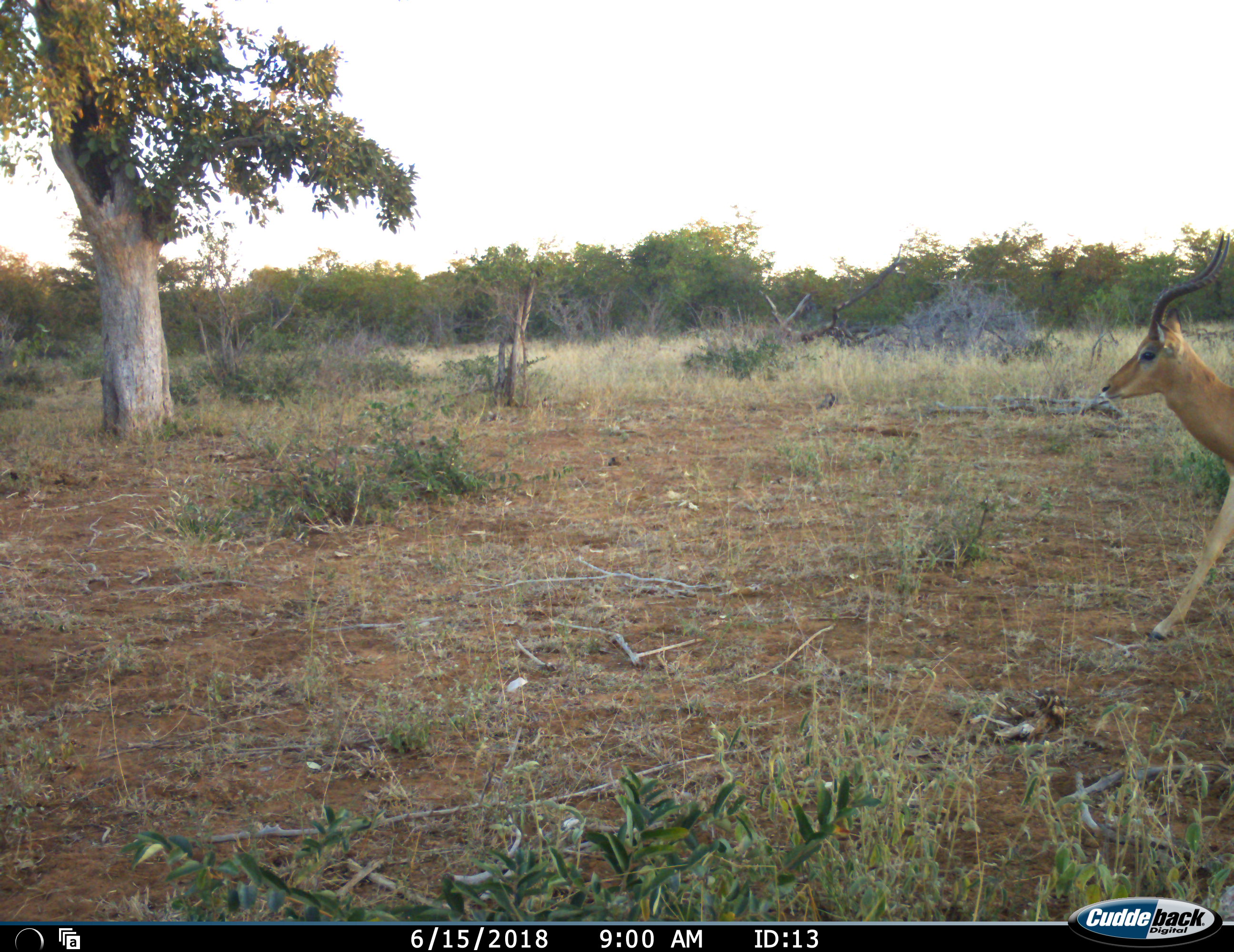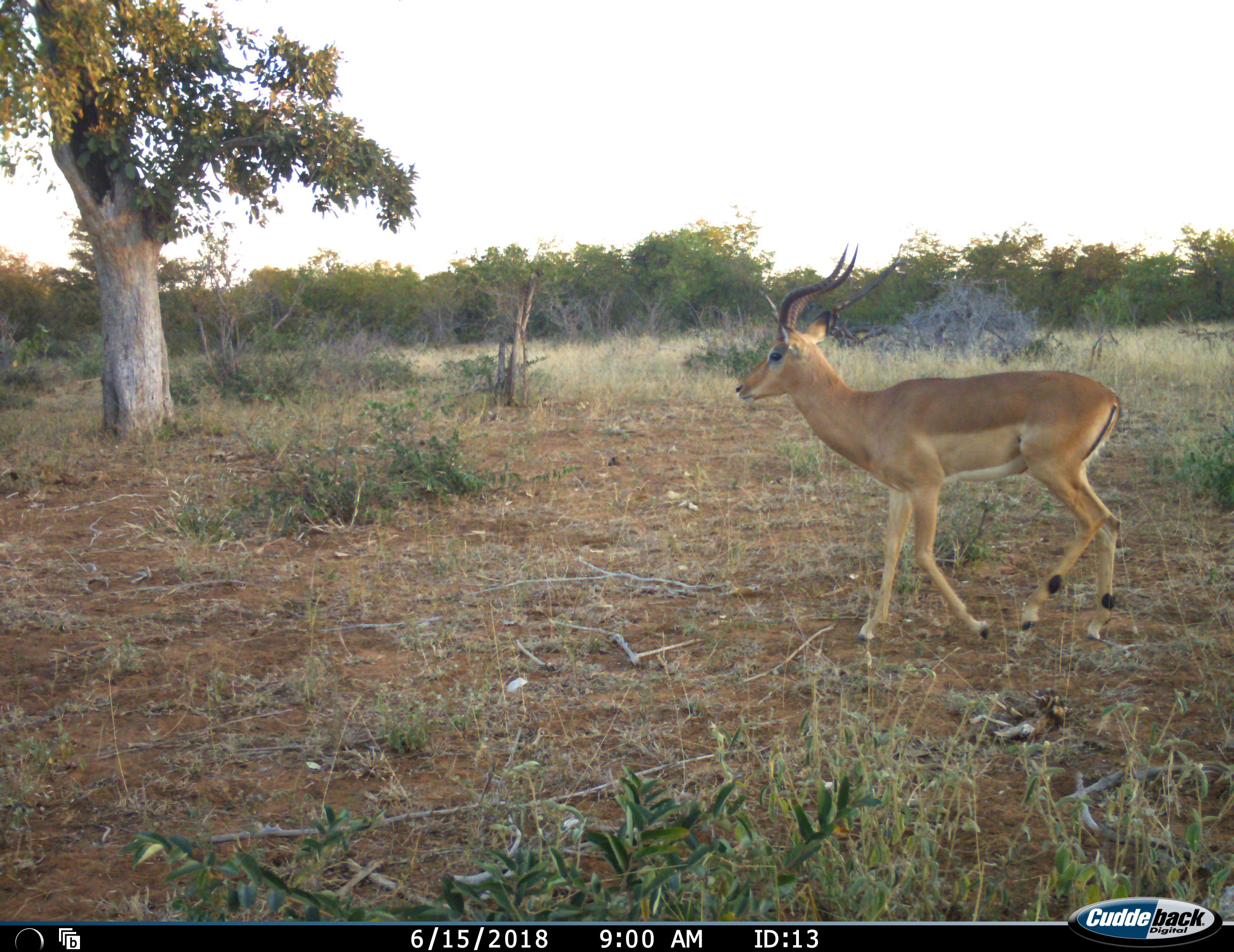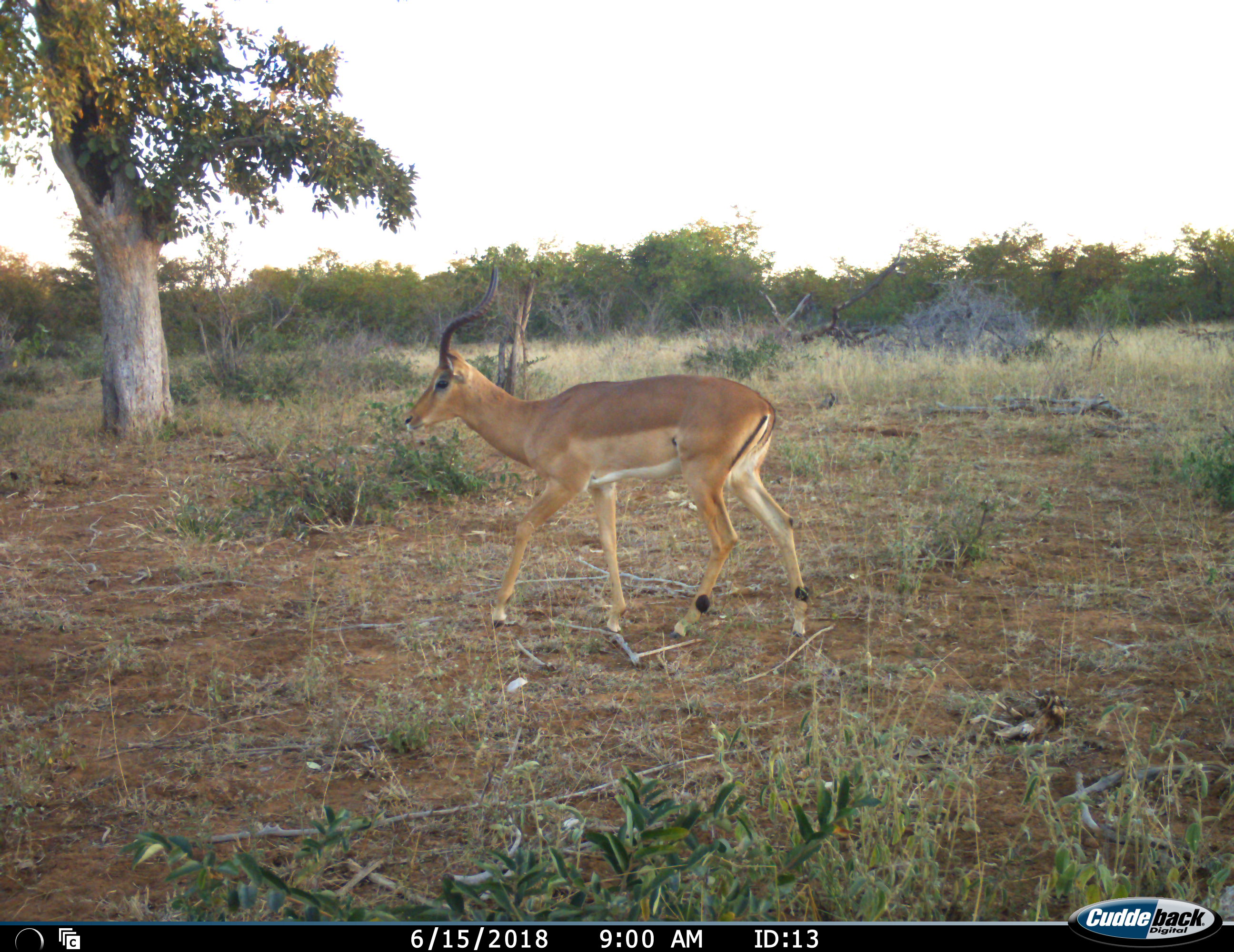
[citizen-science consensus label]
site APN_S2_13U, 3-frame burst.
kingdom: Animalia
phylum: Chordata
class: Mammalia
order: Artiodactyla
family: Bovidae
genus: Aepyceros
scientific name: Aepyceros melampus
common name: impala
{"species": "impala (Aepyceros melampus)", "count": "1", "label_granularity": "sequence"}